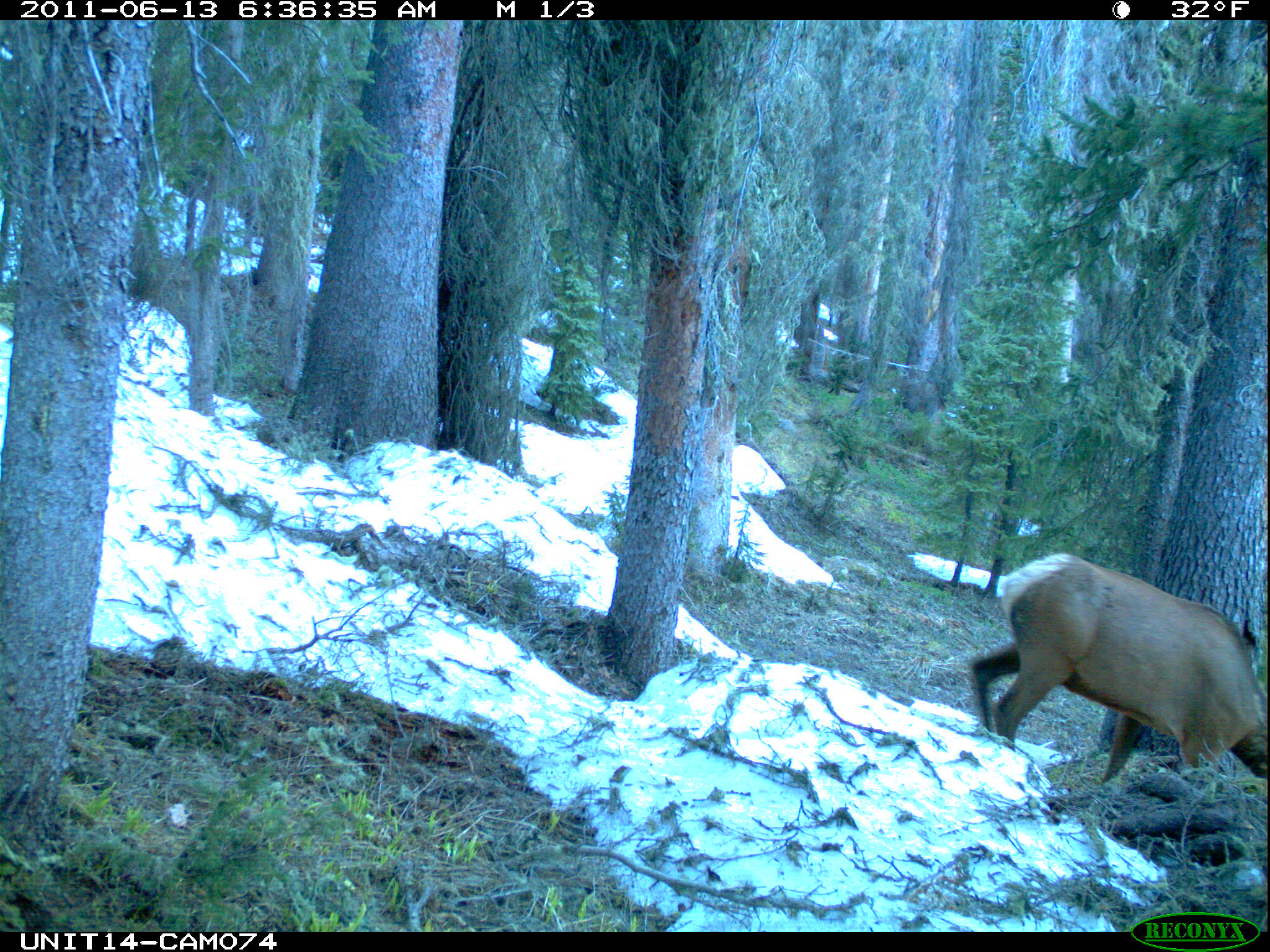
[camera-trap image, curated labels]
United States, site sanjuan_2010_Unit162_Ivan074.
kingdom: Animalia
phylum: Chordata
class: Mammalia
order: Artiodactyla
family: Cervidae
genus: Cervus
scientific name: Cervus elaphus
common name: red deer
Cervus elaphus (red deer).